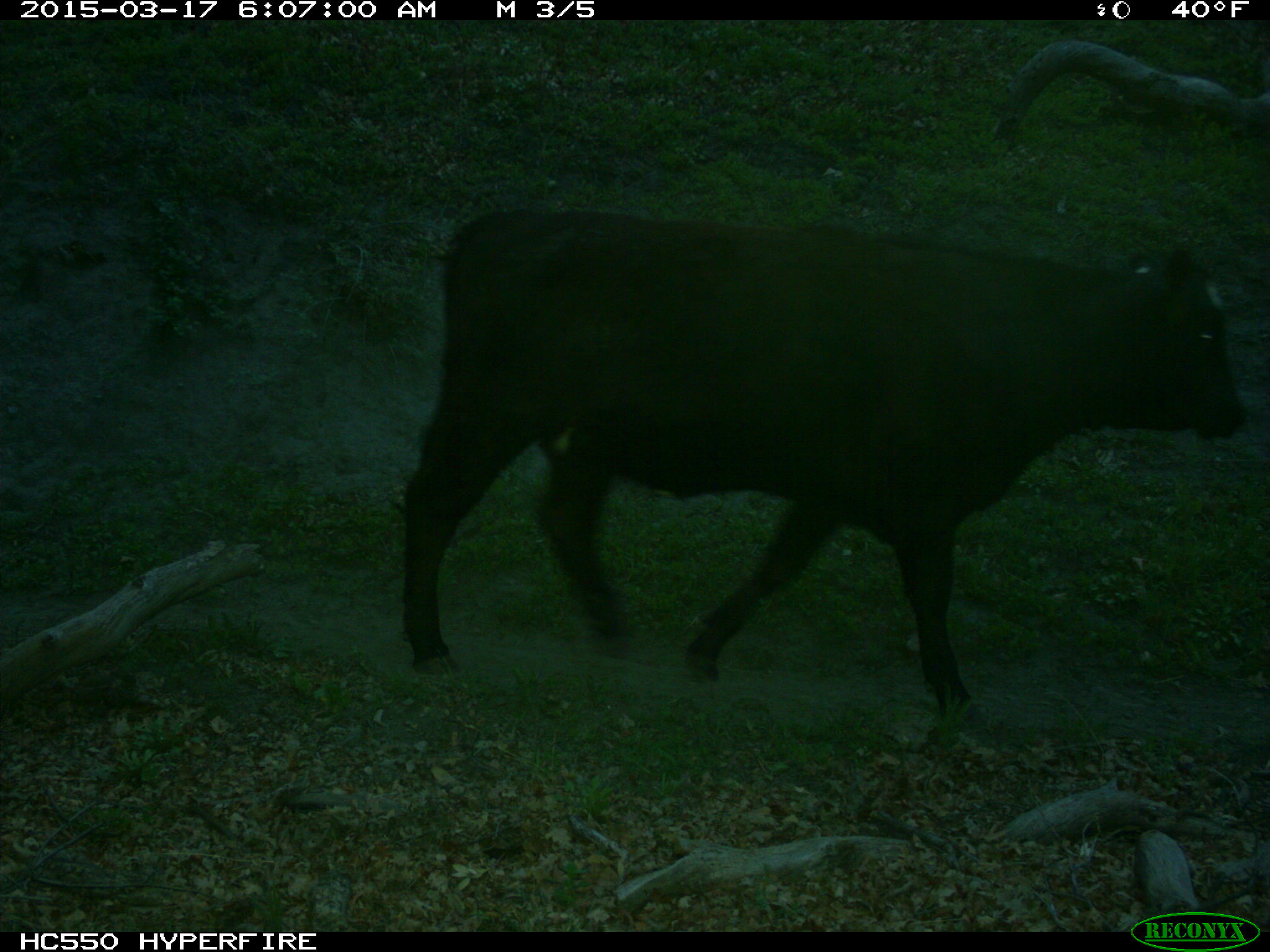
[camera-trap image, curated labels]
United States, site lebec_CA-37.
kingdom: Animalia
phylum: Chordata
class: Mammalia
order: Artiodactyla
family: Bovidae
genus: Bos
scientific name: Bos taurus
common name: domestic cow